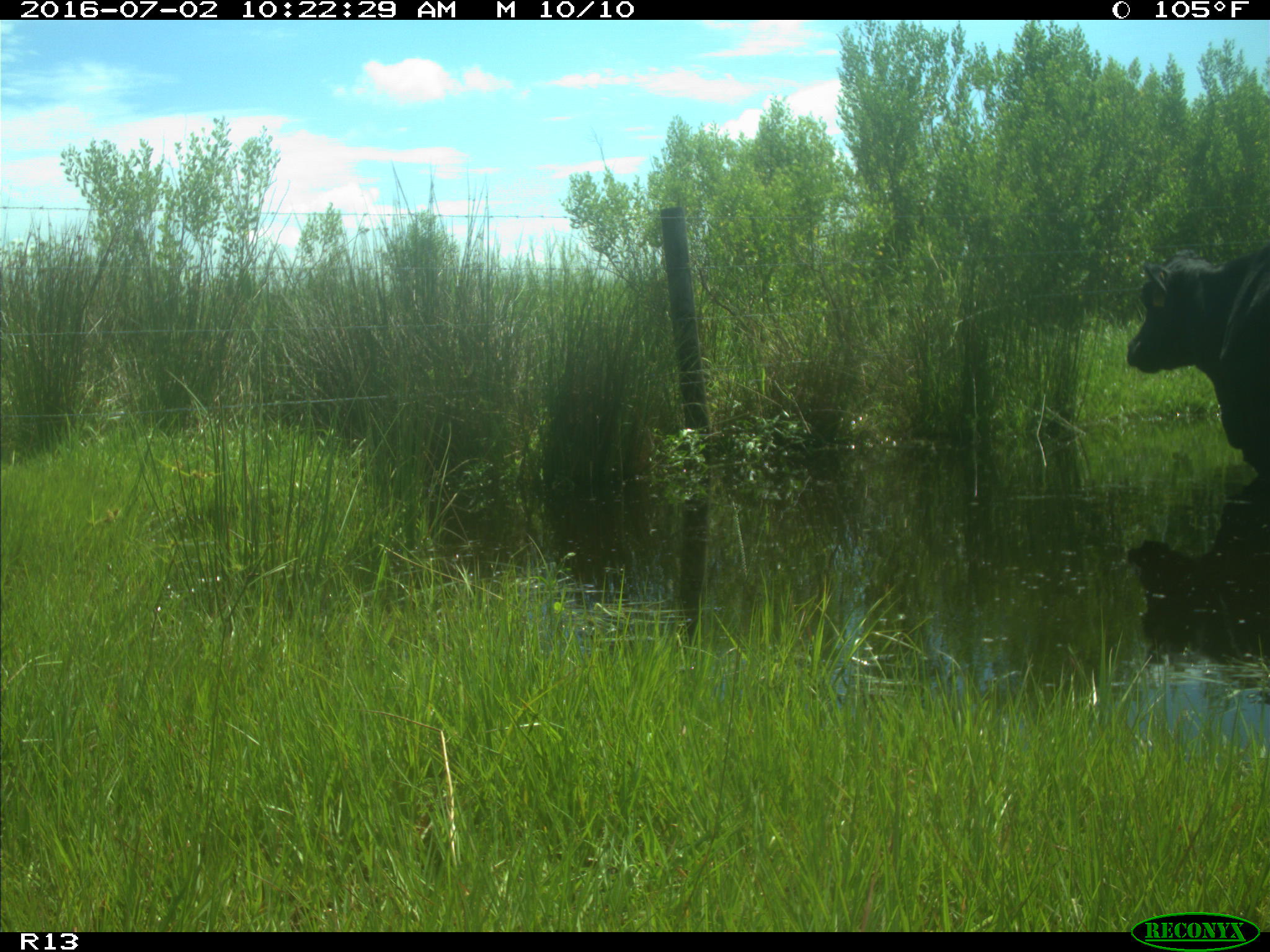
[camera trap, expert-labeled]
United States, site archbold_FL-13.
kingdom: Animalia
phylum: Chordata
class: Mammalia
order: Artiodactyla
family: Bovidae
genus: Bos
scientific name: Bos taurus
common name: domestic cow